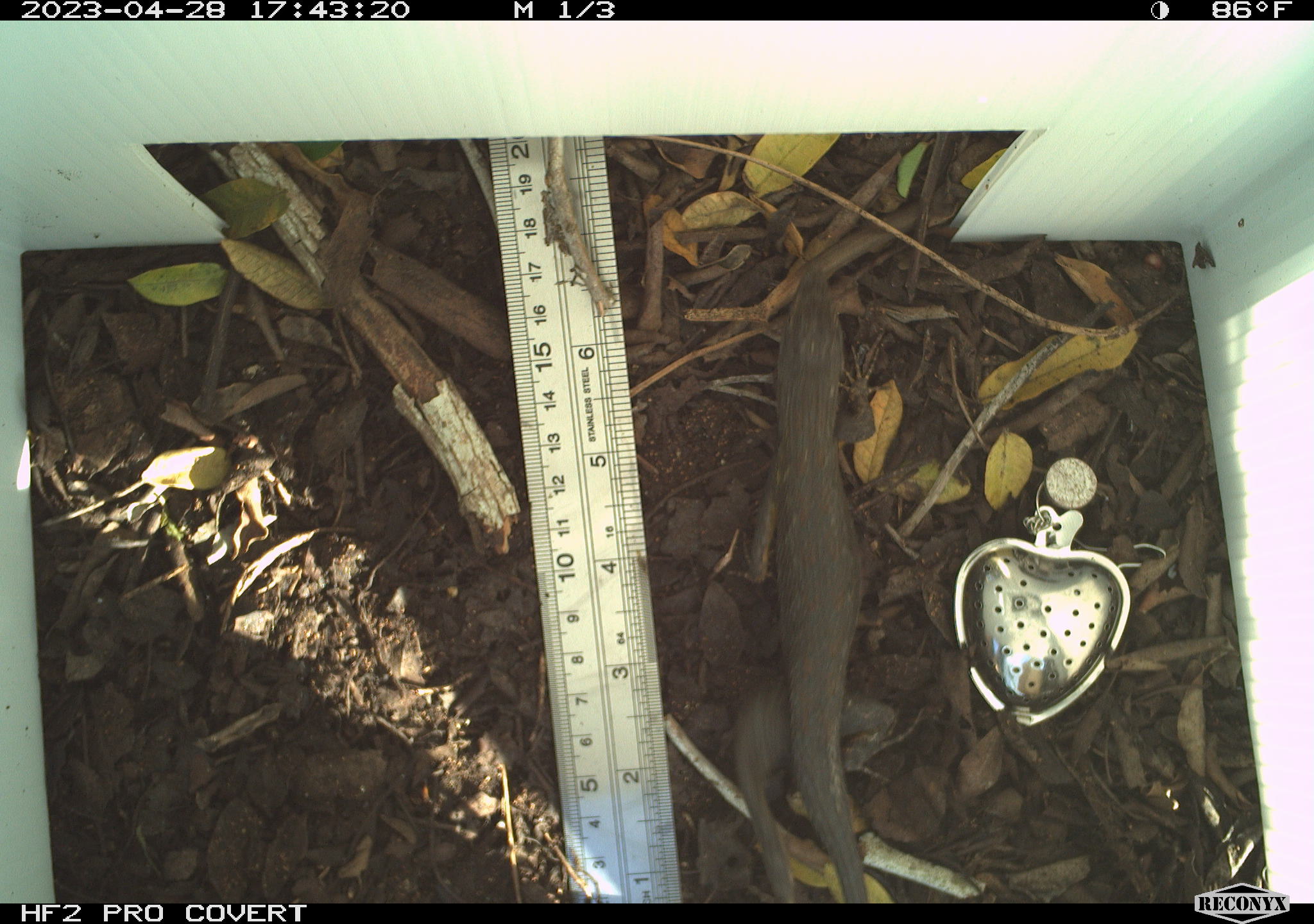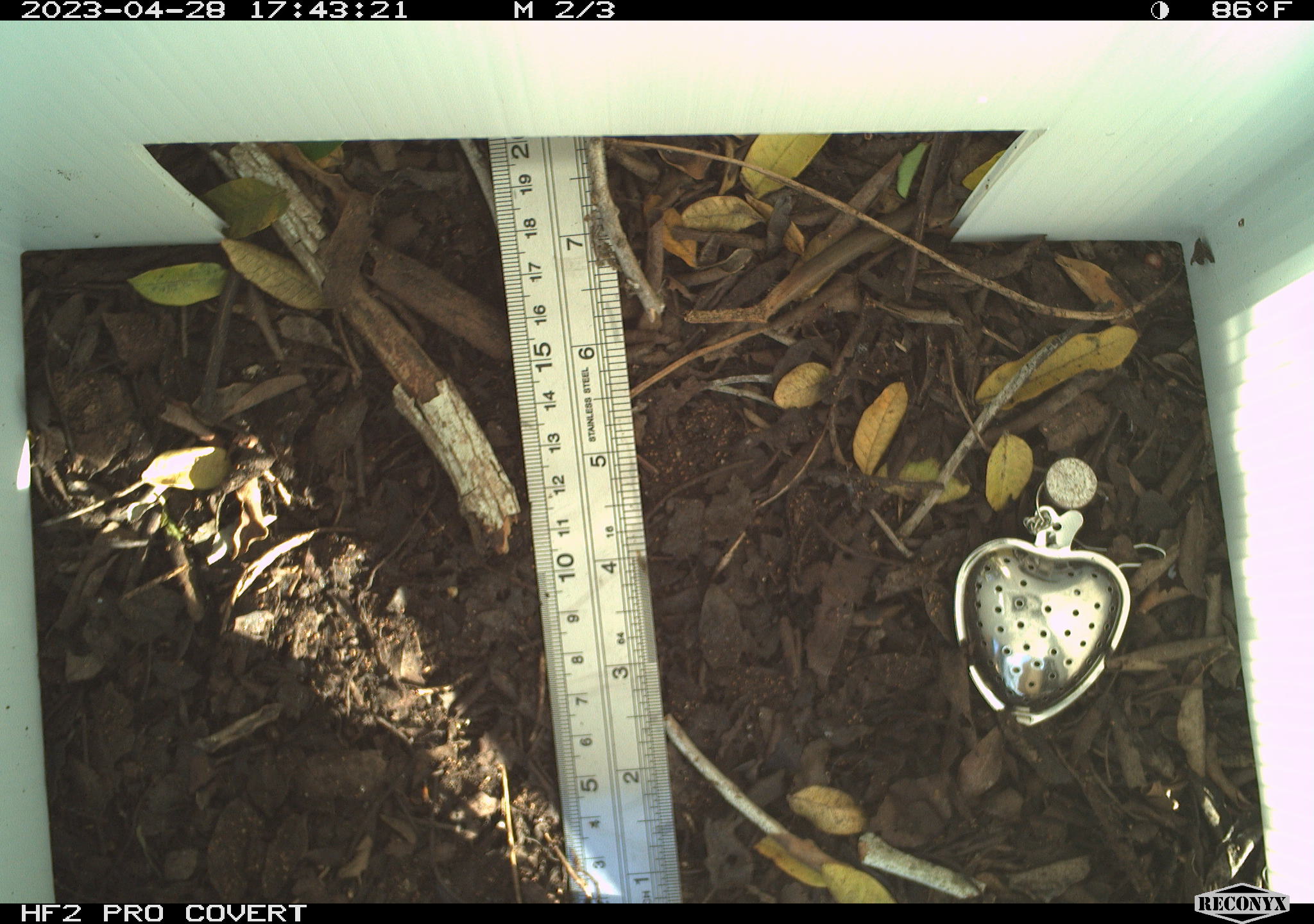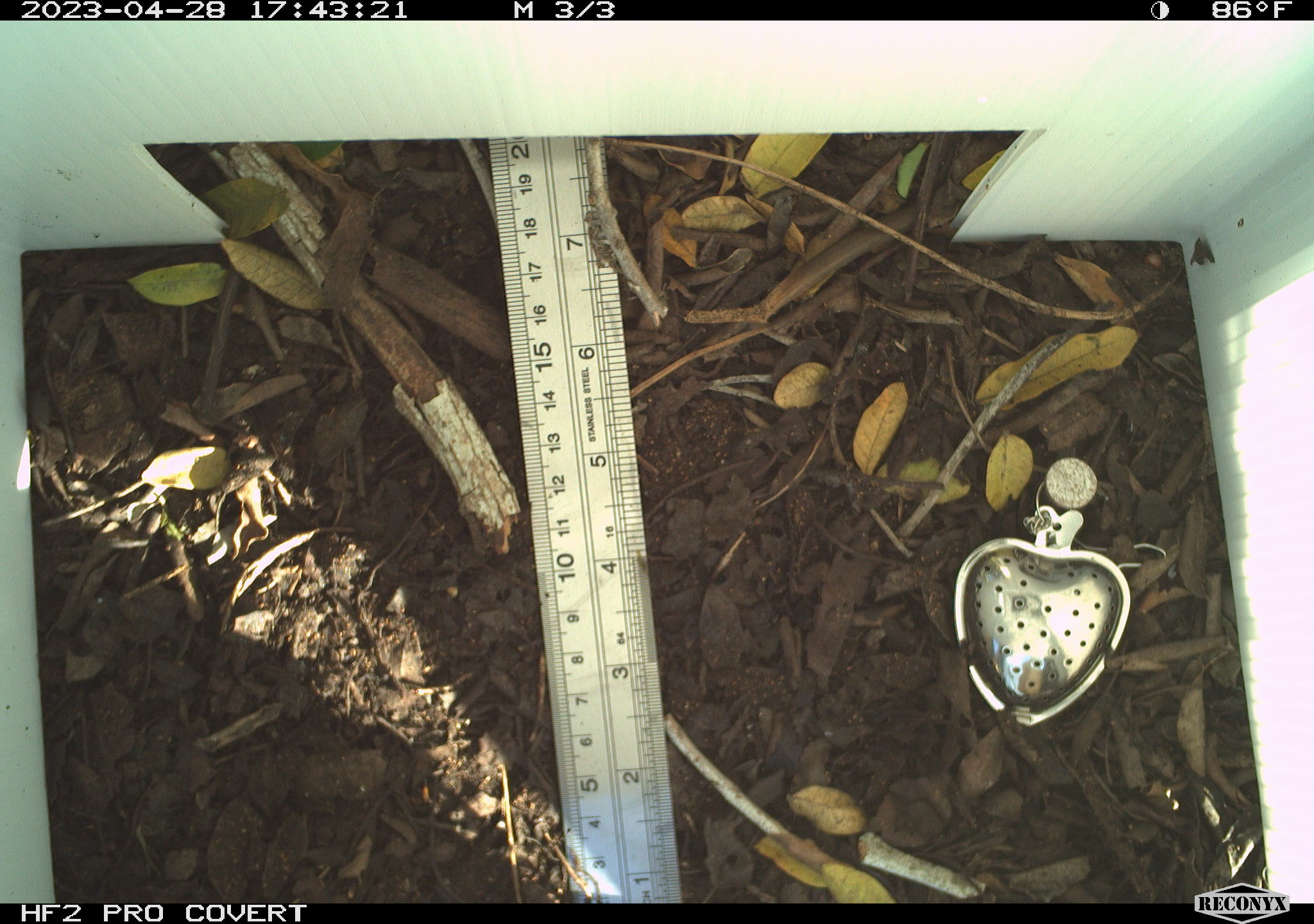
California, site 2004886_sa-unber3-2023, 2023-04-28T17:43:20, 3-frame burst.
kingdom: Animalia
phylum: Chordata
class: Reptilia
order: Squamata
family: Phrynosomatidae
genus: Sceloporus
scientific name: Sceloporus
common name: spiny lizards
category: sceloporus species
Sceloporus species (spiny lizards) (Sceloporus).